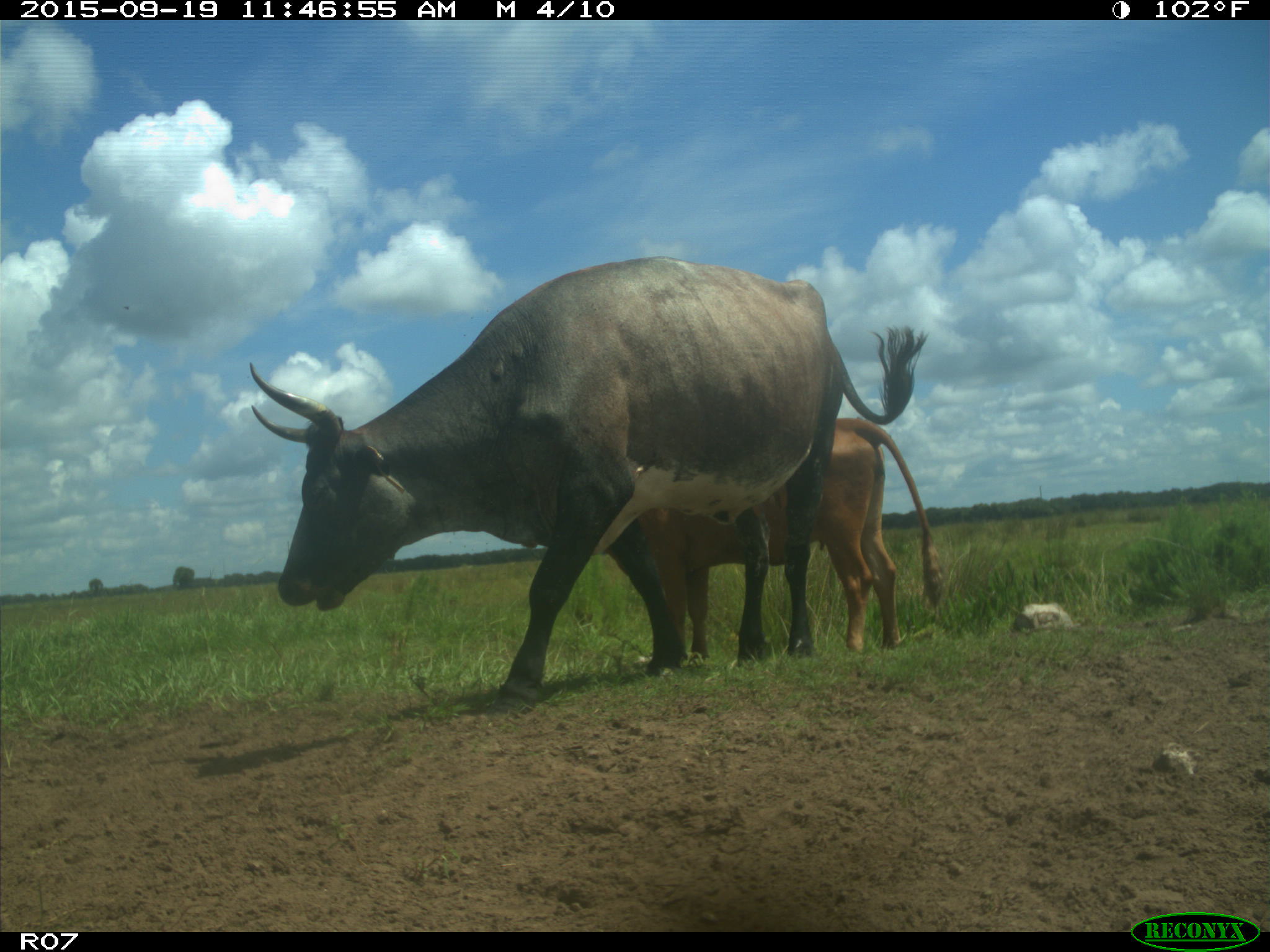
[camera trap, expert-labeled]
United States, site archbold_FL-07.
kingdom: Animalia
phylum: Chordata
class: Mammalia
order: Artiodactyla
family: Bovidae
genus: Bos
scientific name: Bos taurus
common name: domestic cow